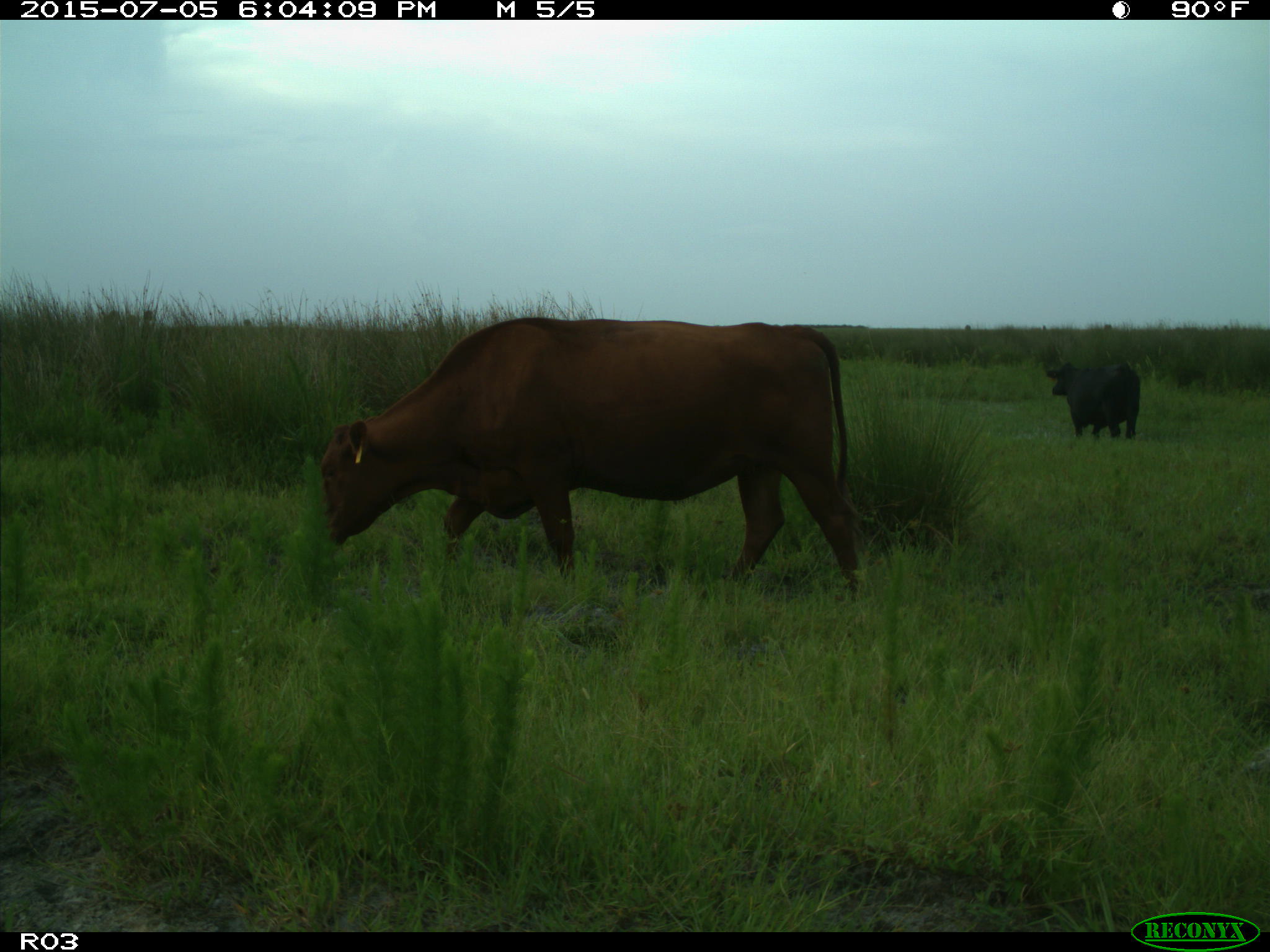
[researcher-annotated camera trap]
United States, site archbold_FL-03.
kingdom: Animalia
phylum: Chordata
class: Mammalia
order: Artiodactyla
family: Bovidae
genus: Bos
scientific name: Bos taurus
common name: domestic cow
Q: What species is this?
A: Bos taurus (domestic cow).